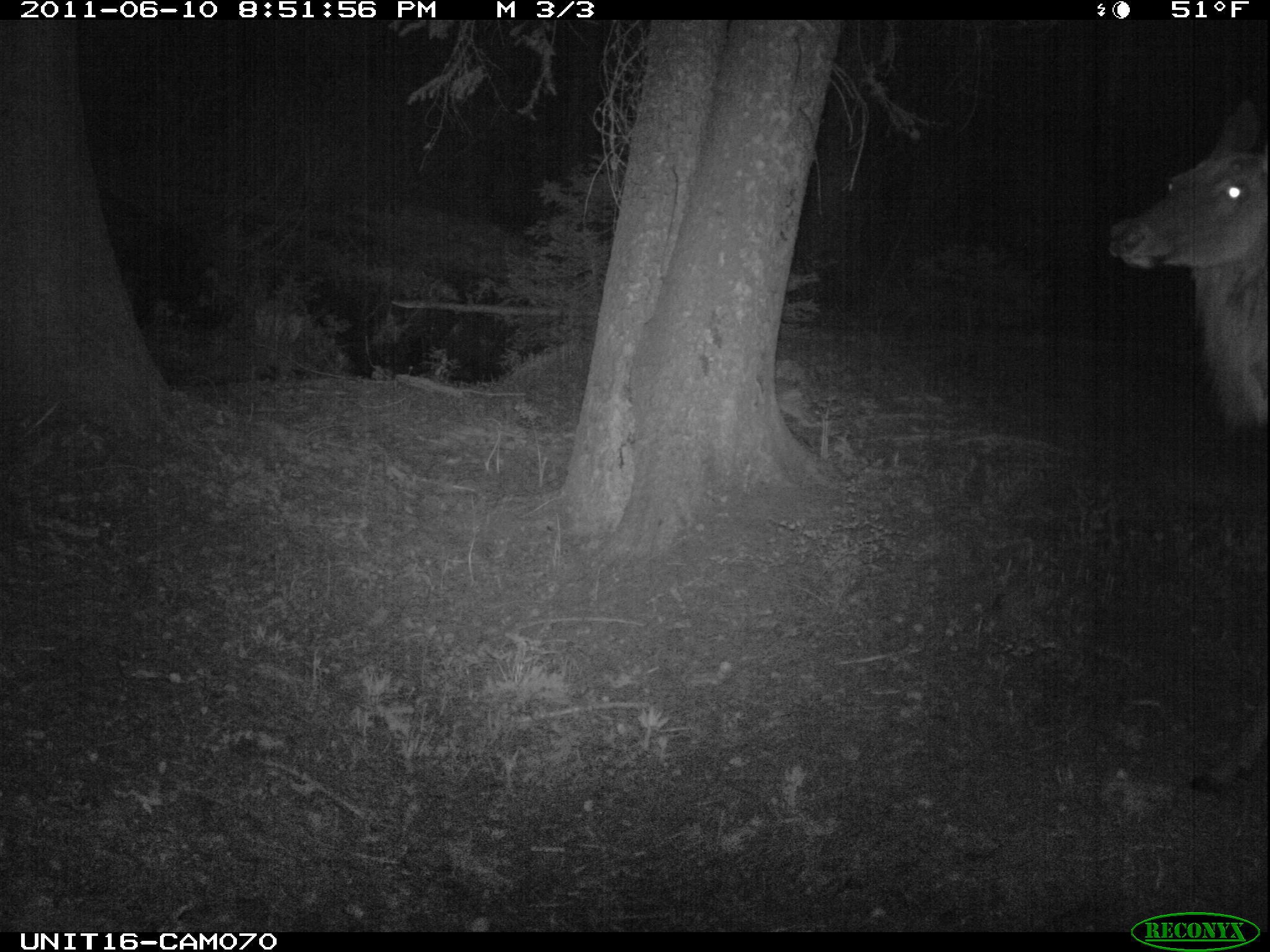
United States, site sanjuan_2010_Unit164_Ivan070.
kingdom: Animalia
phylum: Chordata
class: Mammalia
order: Artiodactyla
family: Cervidae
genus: Cervus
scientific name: Cervus elaphus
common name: red deer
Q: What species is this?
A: Cervus elaphus (red deer).